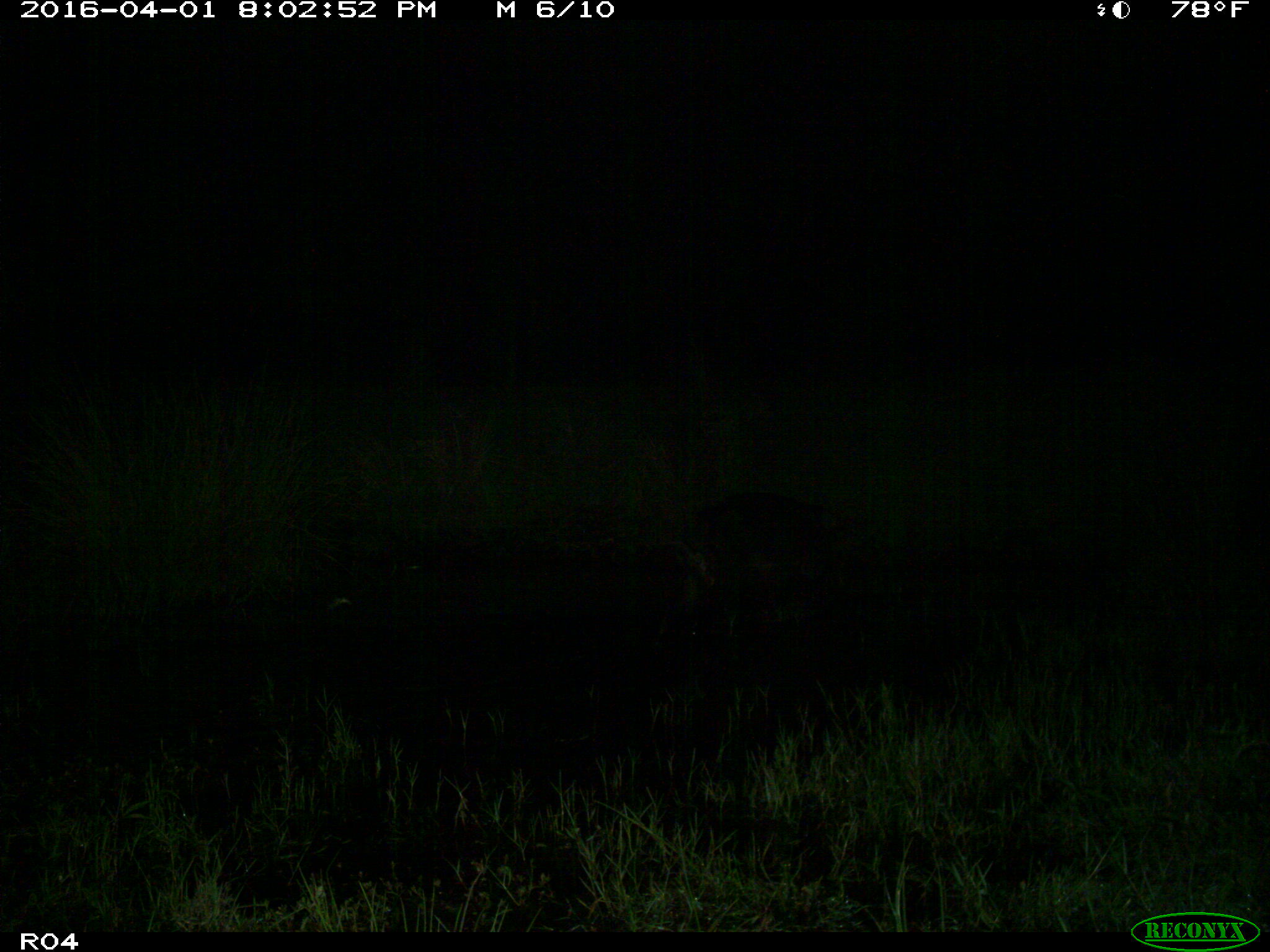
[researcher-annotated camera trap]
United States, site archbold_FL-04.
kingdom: Animalia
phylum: Chordata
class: Mammalia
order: Artiodactyla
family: Suidae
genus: Sus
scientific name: Sus scrofa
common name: wild boar